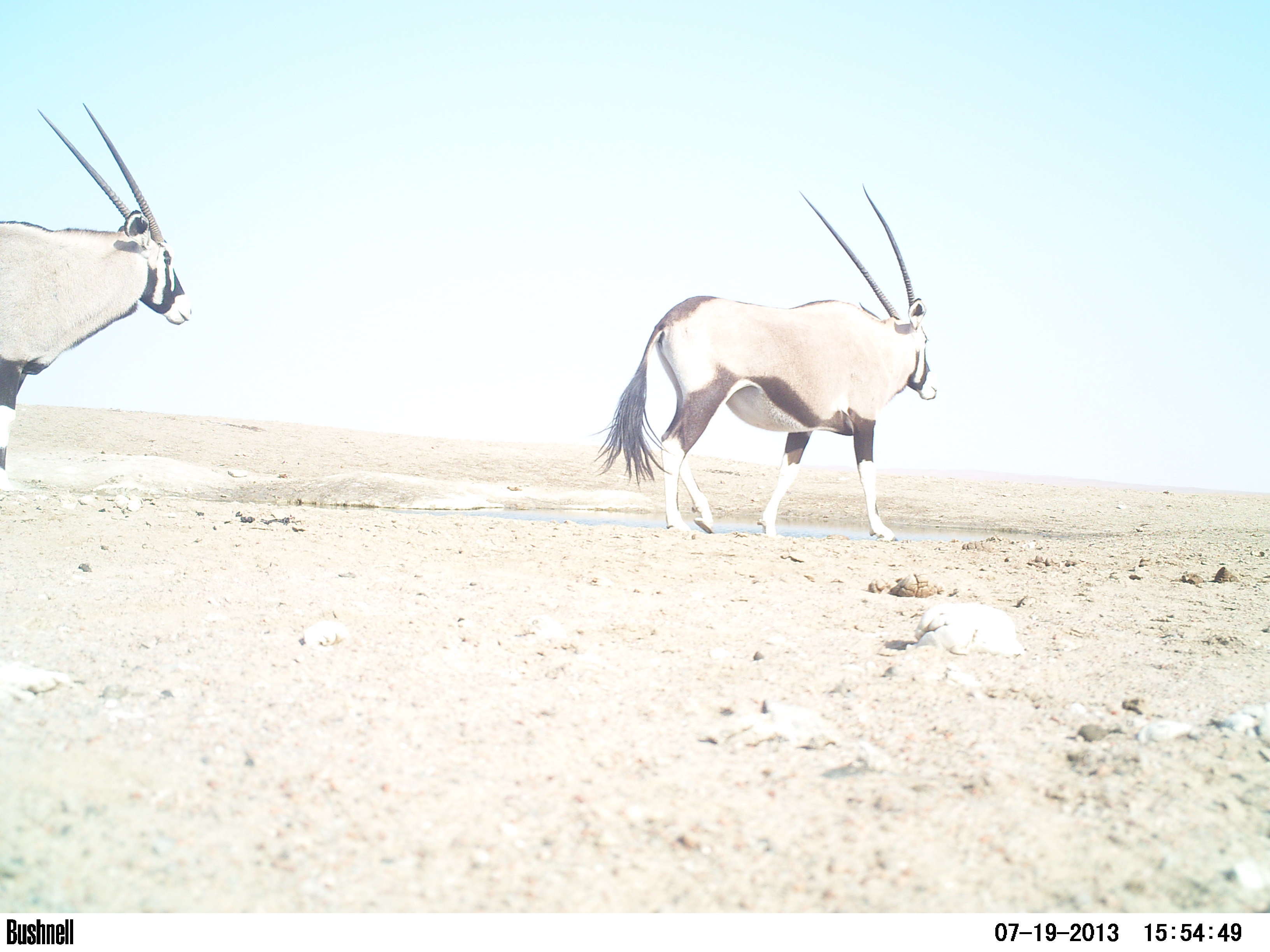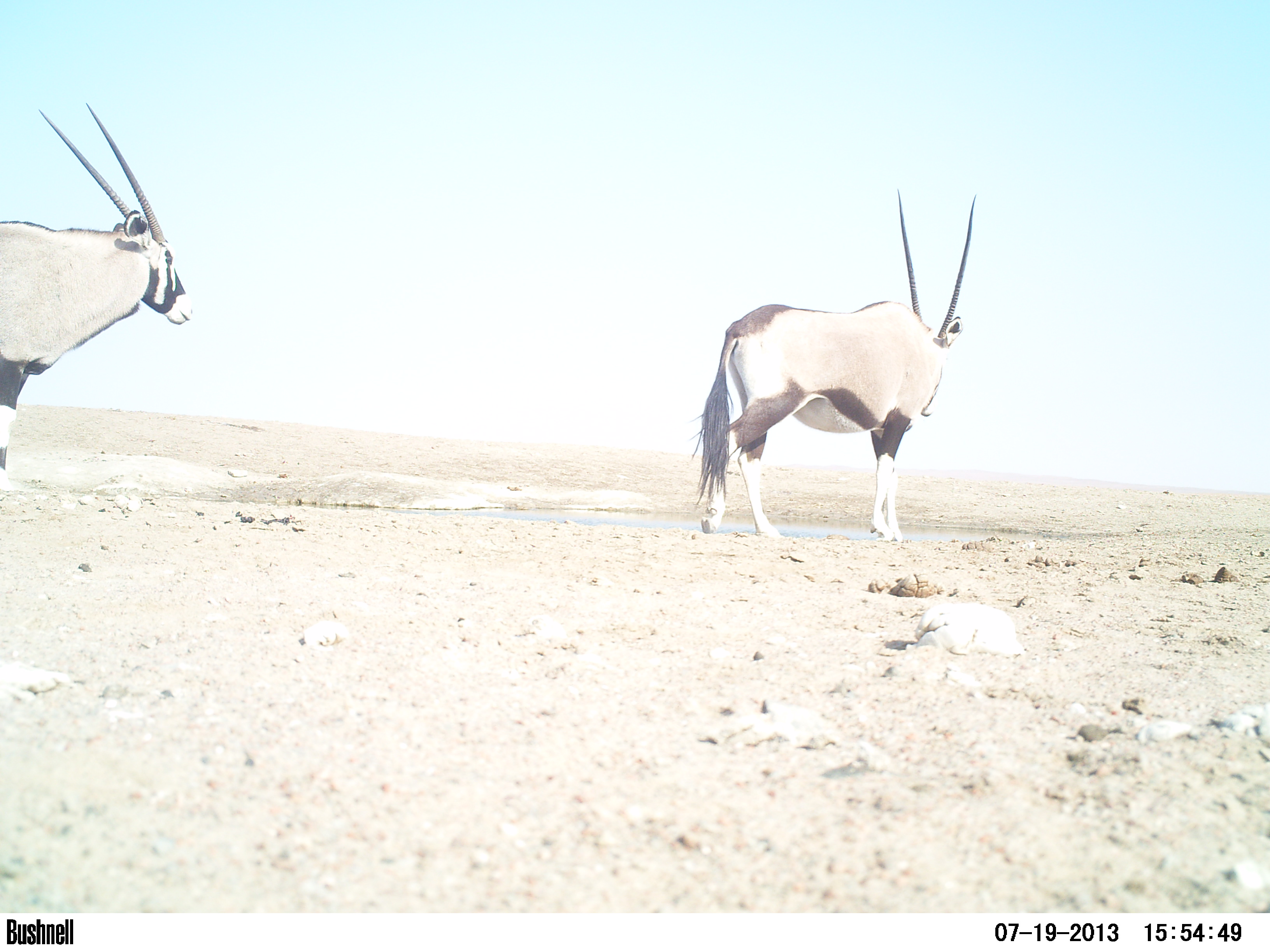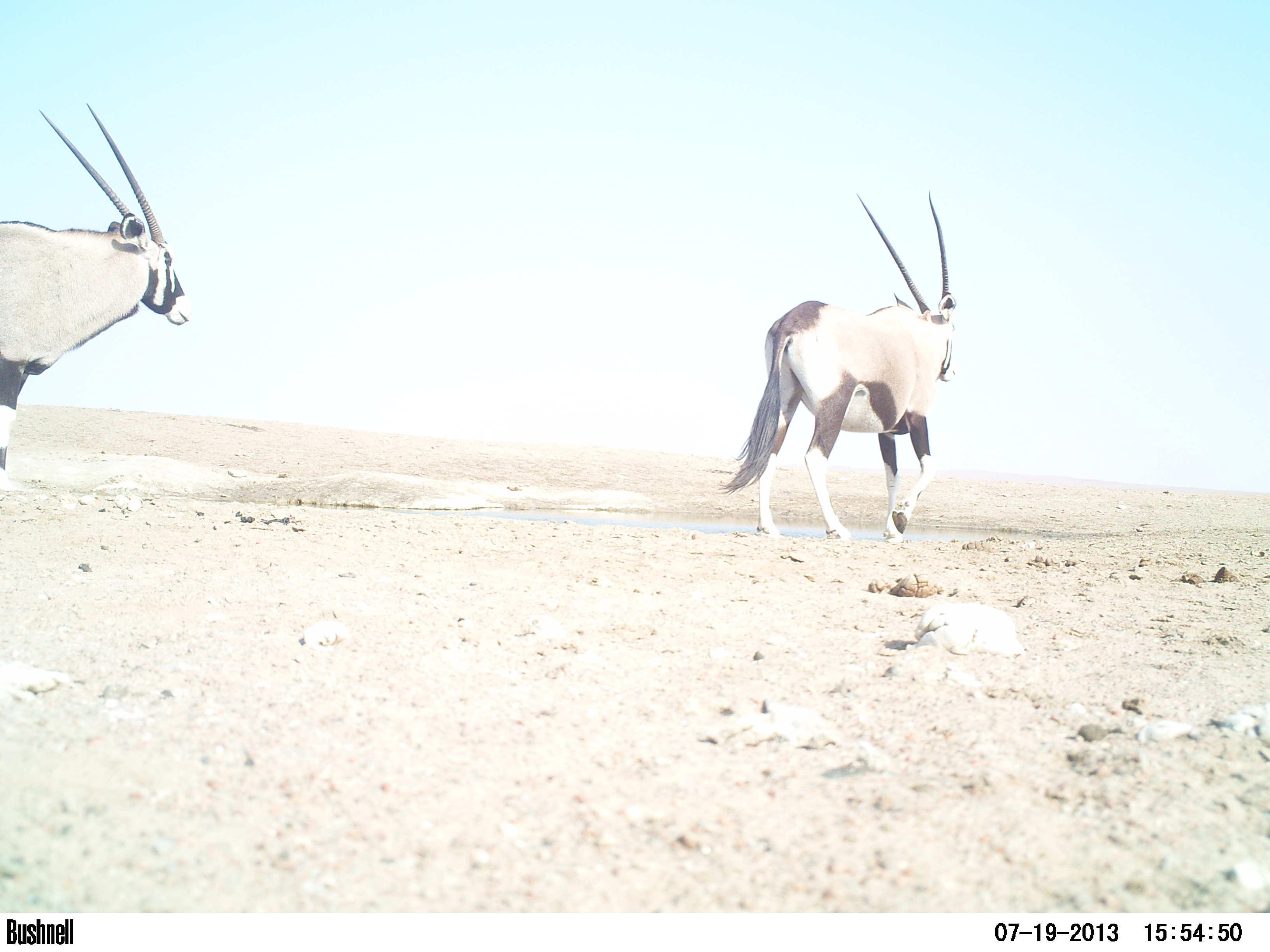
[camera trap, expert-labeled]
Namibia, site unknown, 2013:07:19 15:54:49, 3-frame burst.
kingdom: Animalia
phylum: Chordata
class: Mammalia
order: Artiodactyla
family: Bovidae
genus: Oryx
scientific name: Oryx gazella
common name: gemsbok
Oryx gazella (gemsbok).